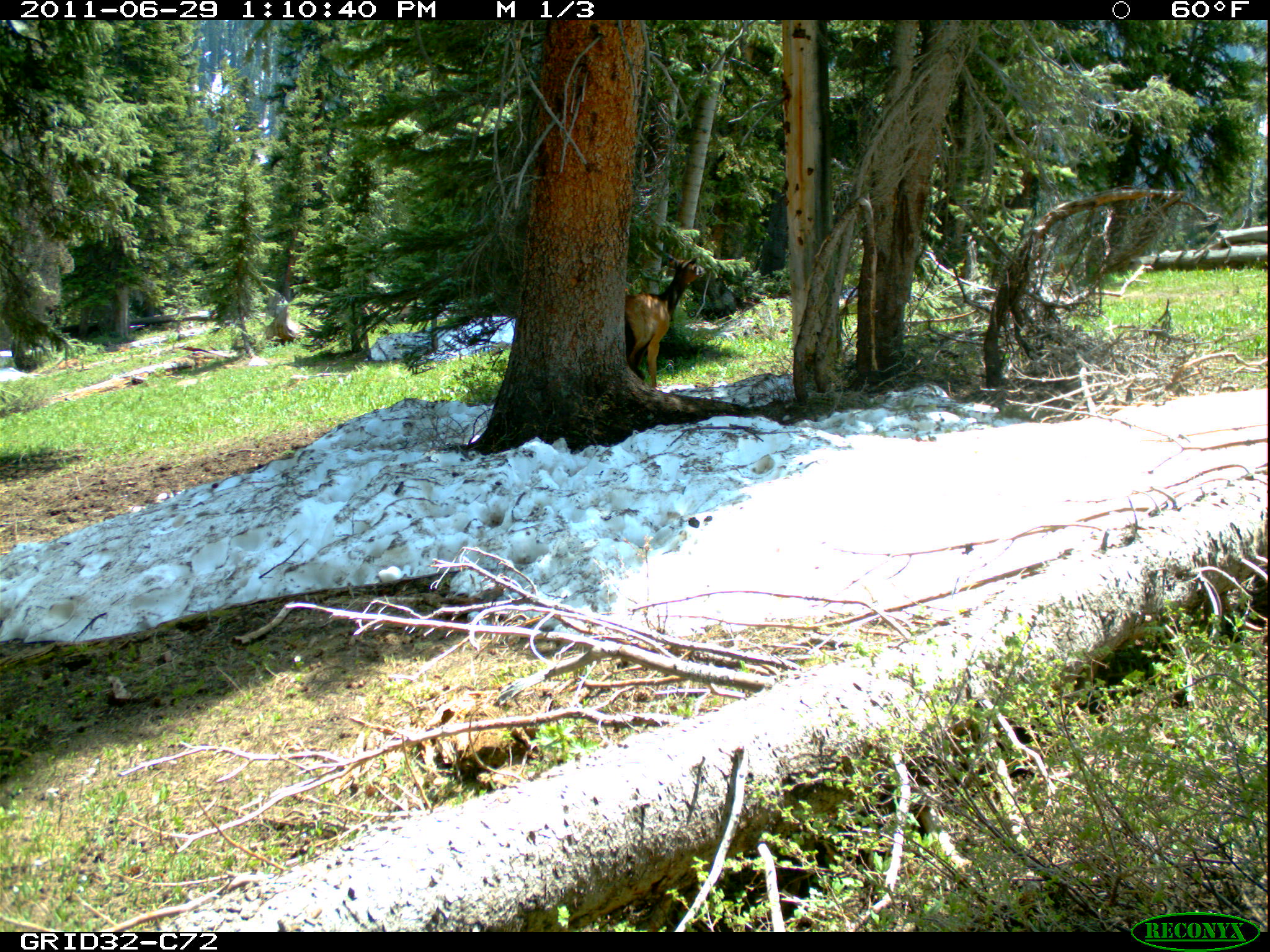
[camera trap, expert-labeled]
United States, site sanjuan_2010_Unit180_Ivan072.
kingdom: Animalia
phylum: Chordata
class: Mammalia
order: Artiodactyla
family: Cervidae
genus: Cervus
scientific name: Cervus elaphus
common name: red deer